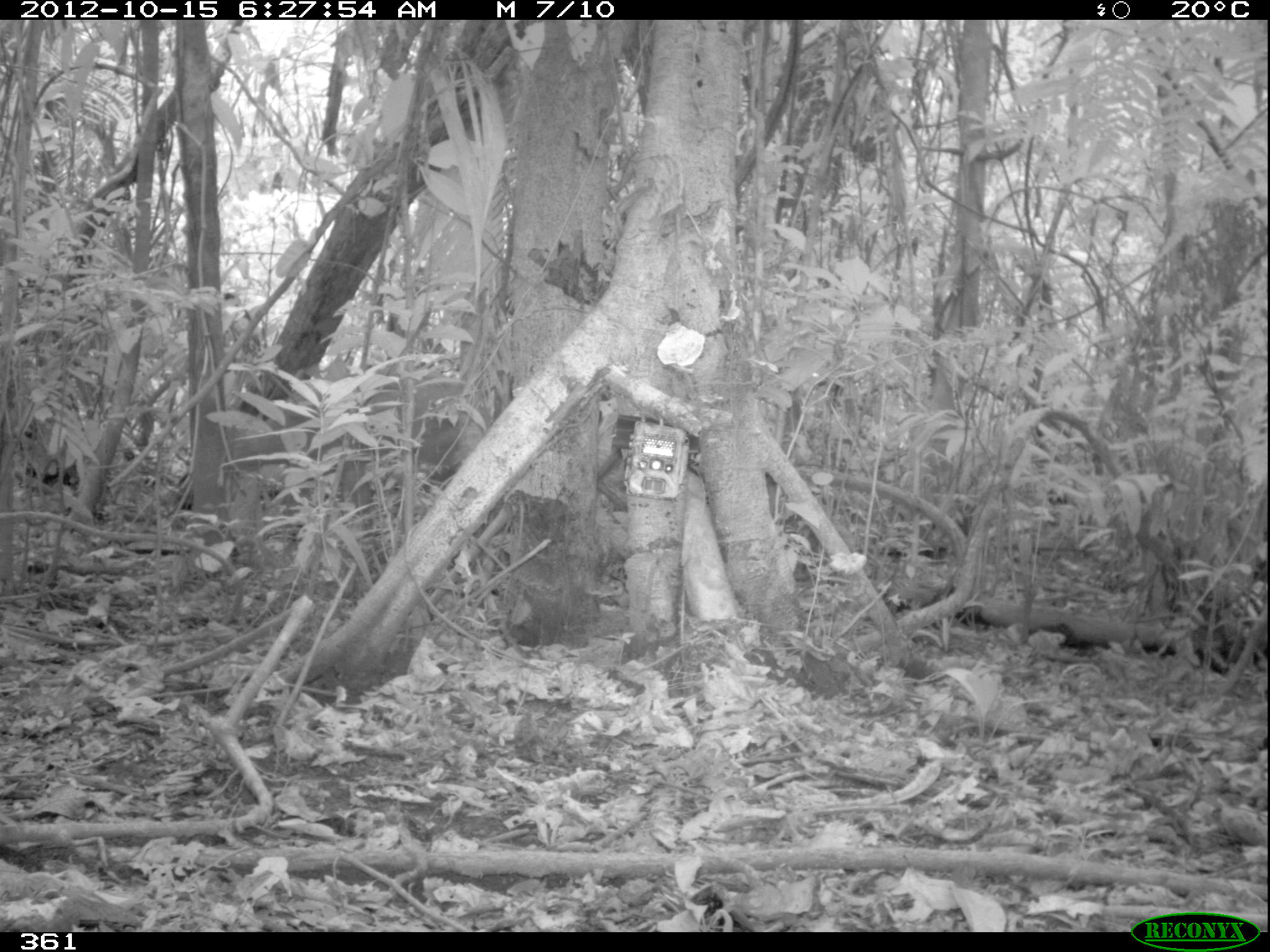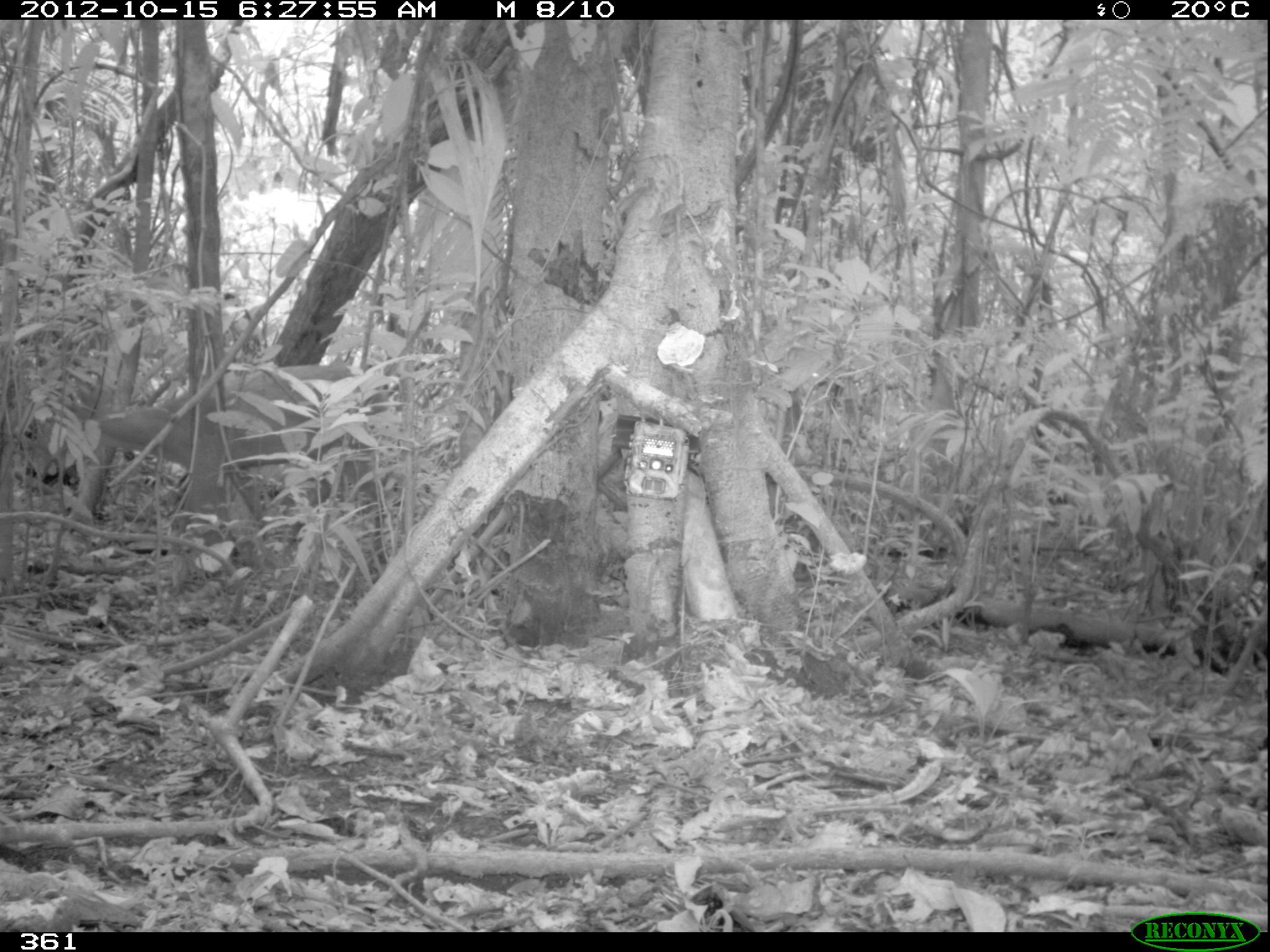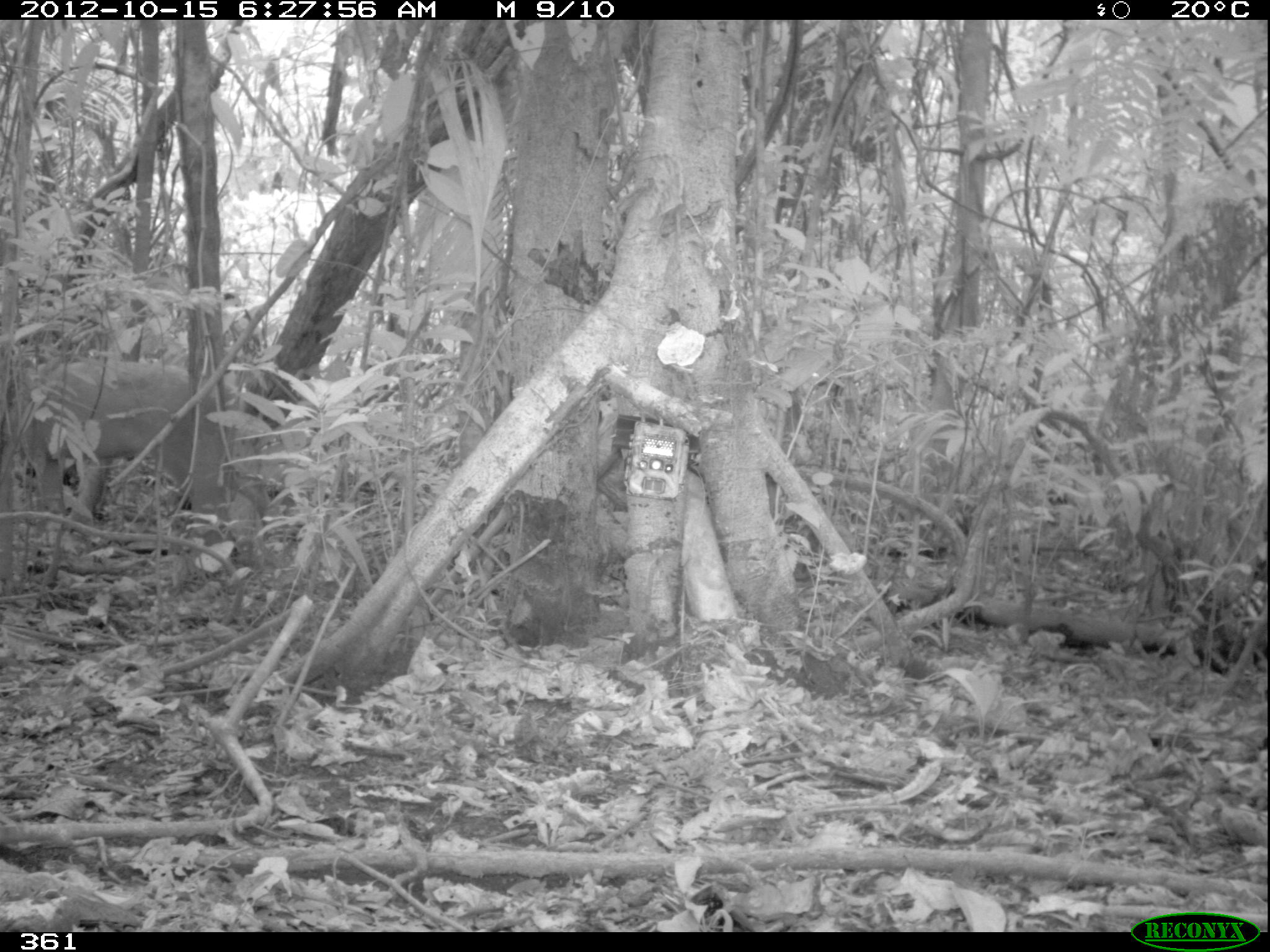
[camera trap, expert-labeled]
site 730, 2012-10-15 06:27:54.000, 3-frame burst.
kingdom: Animalia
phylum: Chordata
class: Mammalia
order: Artiodactyla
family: Cervidae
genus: Mazama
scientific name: Mazama americana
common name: red brocket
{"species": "Mazama americana (red brocket)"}